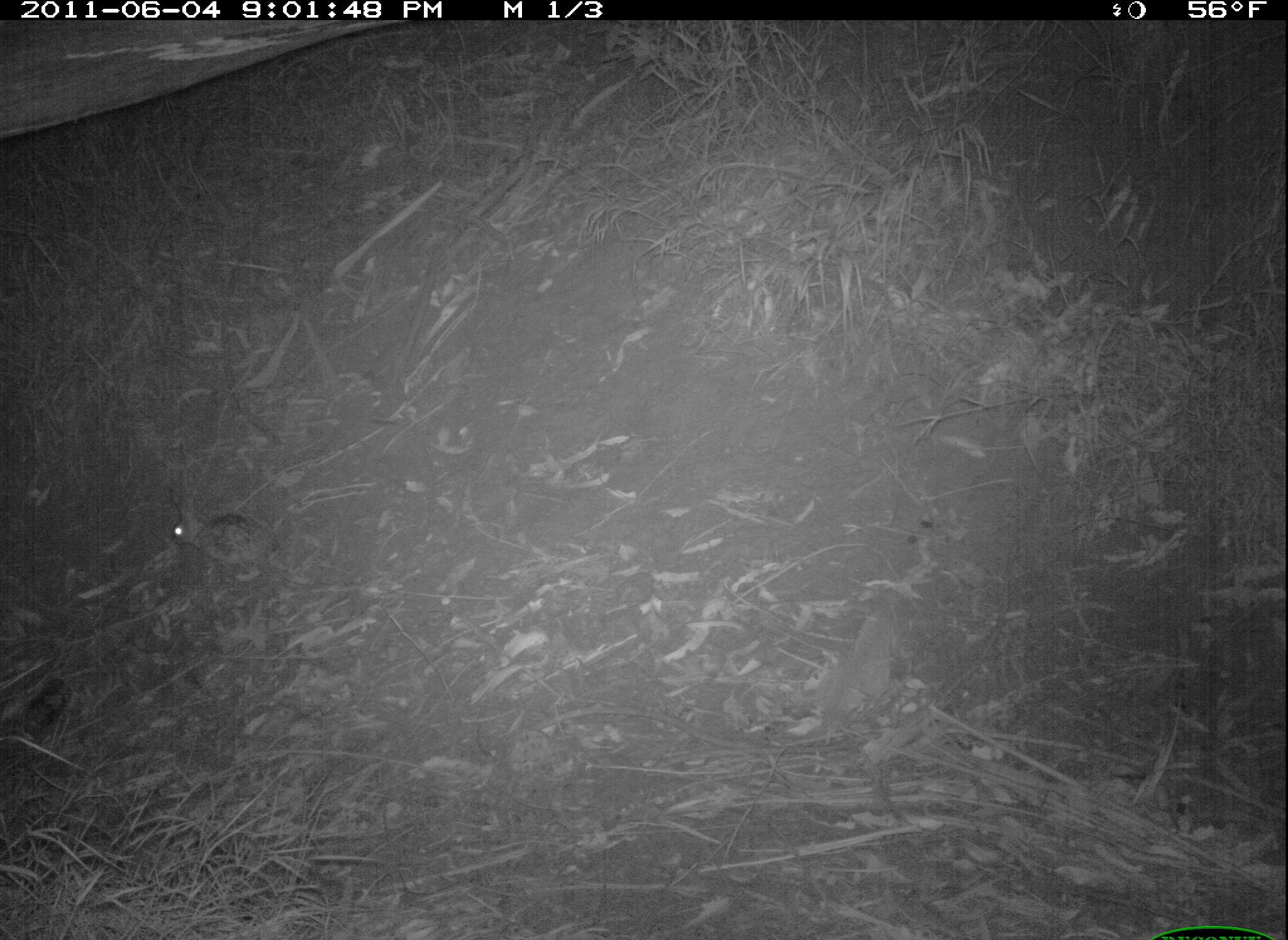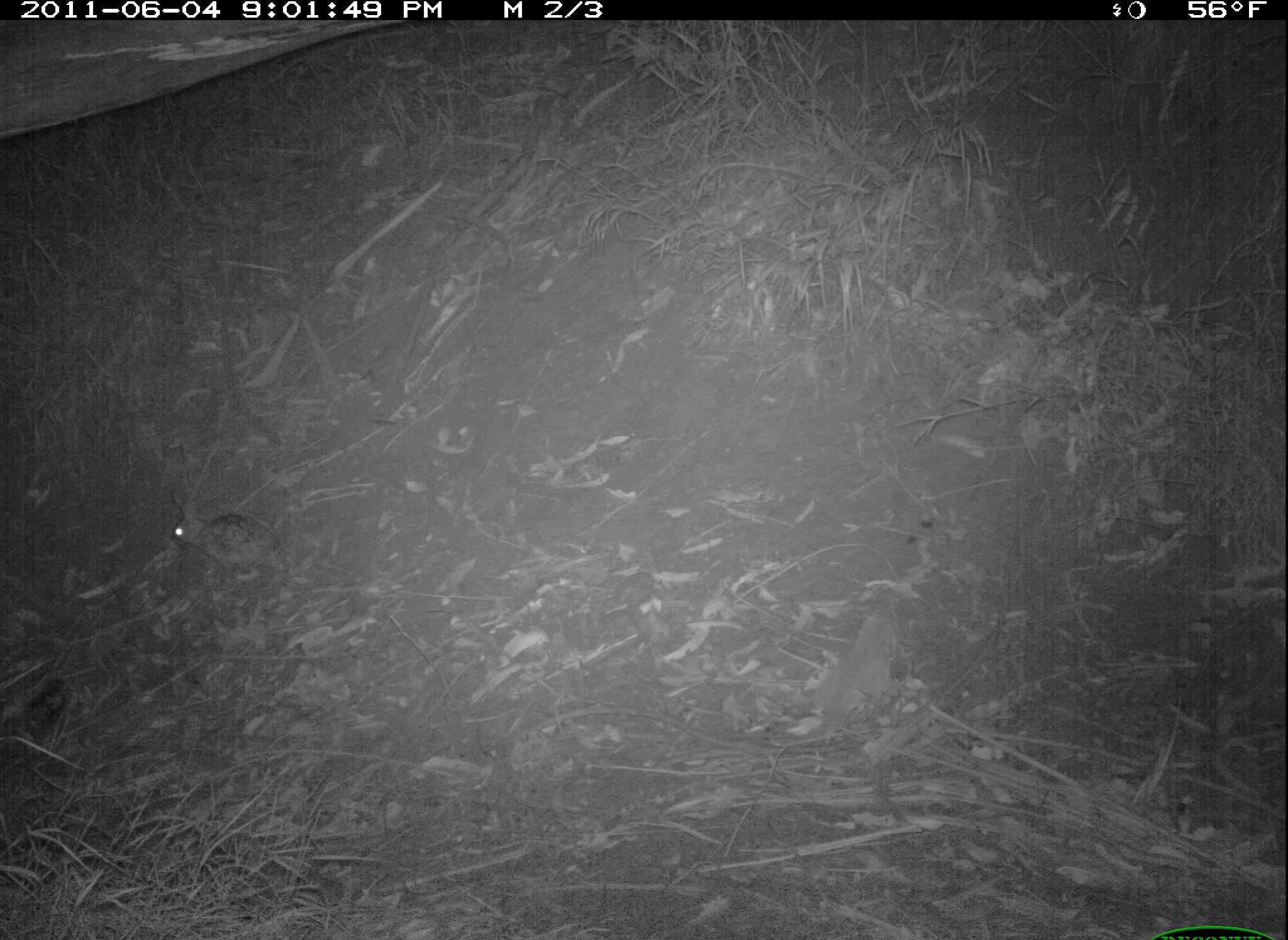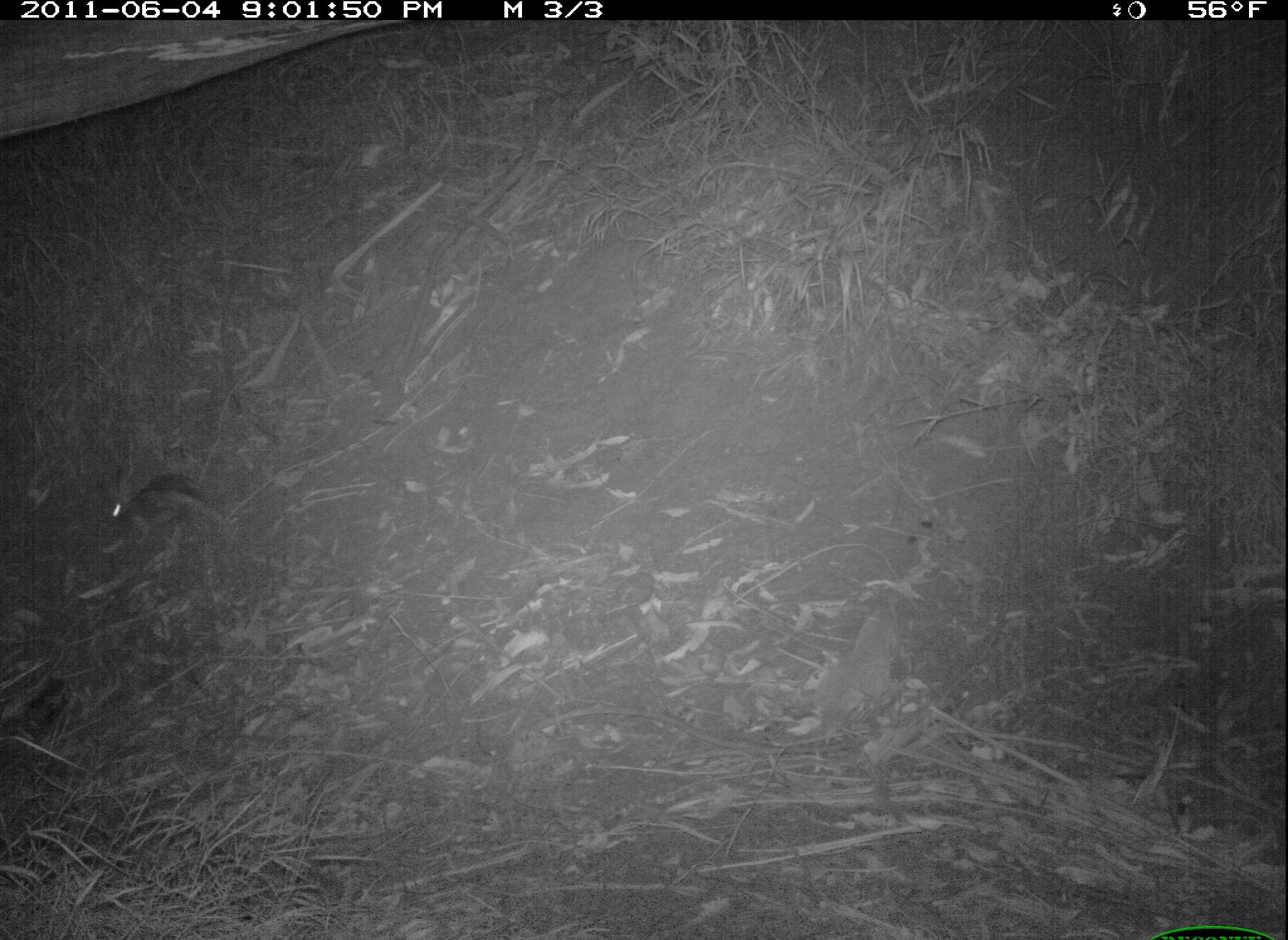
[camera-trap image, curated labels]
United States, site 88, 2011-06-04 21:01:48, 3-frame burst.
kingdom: Animalia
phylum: Chordata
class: Mammalia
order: Lagomorpha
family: Leporidae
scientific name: Leporidae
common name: rabbits and hares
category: rabbit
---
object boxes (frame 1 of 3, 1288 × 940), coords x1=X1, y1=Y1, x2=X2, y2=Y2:
rabbit: x1=158, y1=498, x2=283, y2=583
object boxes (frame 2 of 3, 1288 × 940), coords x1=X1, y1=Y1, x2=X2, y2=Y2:
rabbit: x1=158, y1=490, x2=319, y2=581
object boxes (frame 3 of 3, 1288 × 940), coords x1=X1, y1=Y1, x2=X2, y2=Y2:
rabbit: x1=92, y1=454, x2=221, y2=560